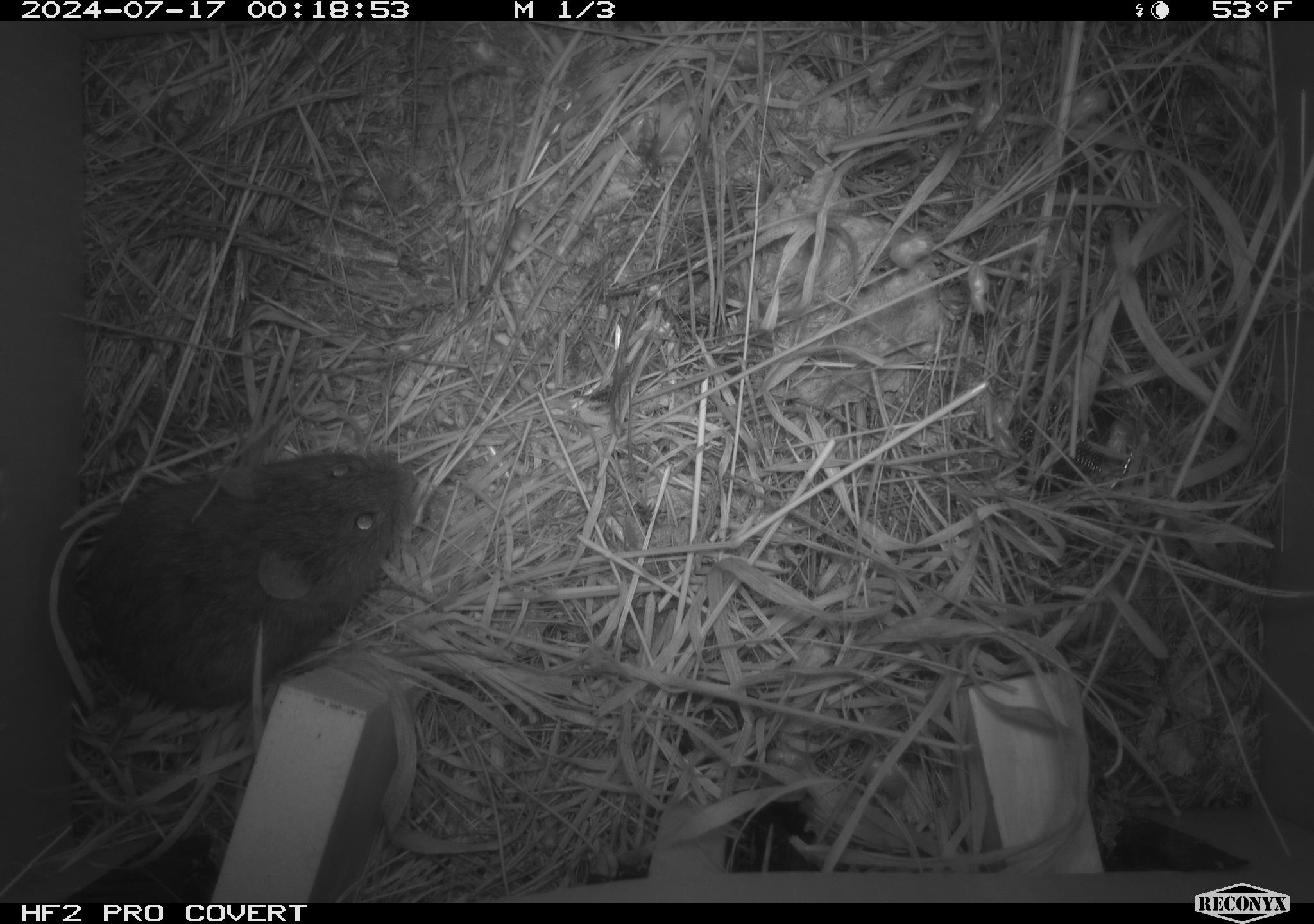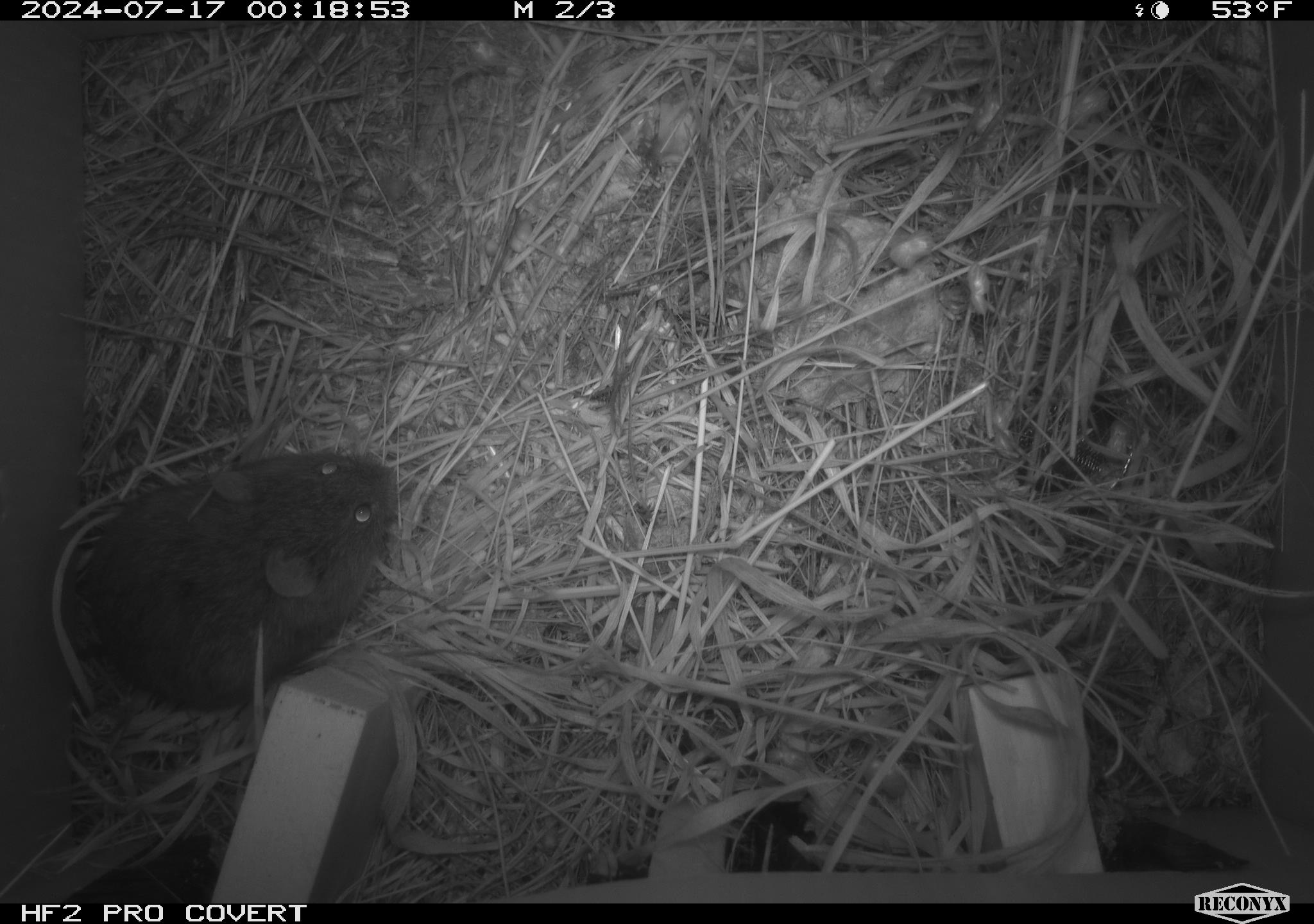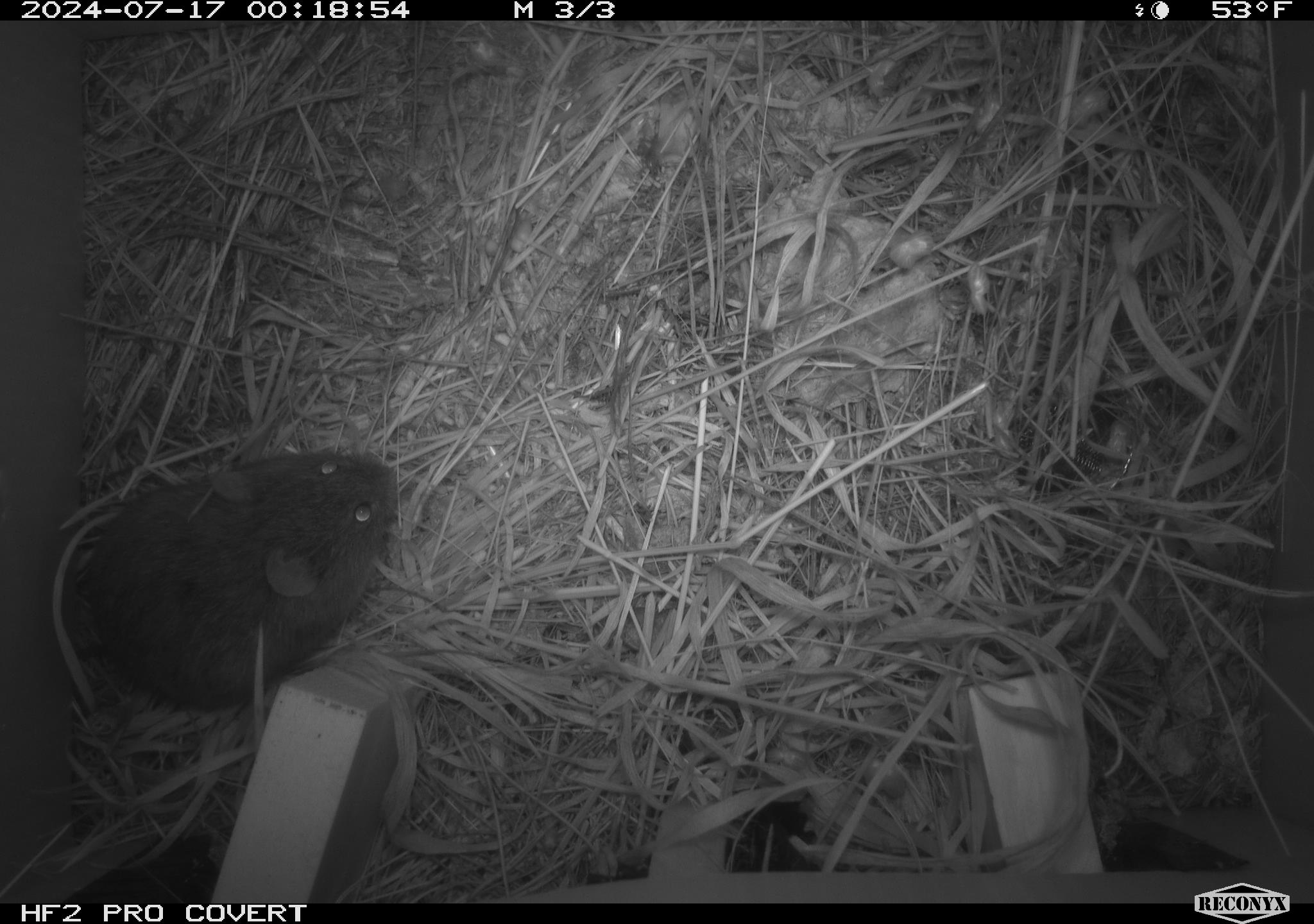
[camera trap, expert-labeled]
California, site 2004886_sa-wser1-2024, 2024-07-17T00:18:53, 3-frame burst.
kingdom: Animalia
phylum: Chordata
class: Mammalia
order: Rodentia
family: Cricetidae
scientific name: Arvicolinae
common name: voles, lemmings, and muskrats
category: arvicolinae subfamily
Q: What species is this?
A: Arvicolinae subfamily (voles, lemmings, and muskrats) (Arvicolinae).